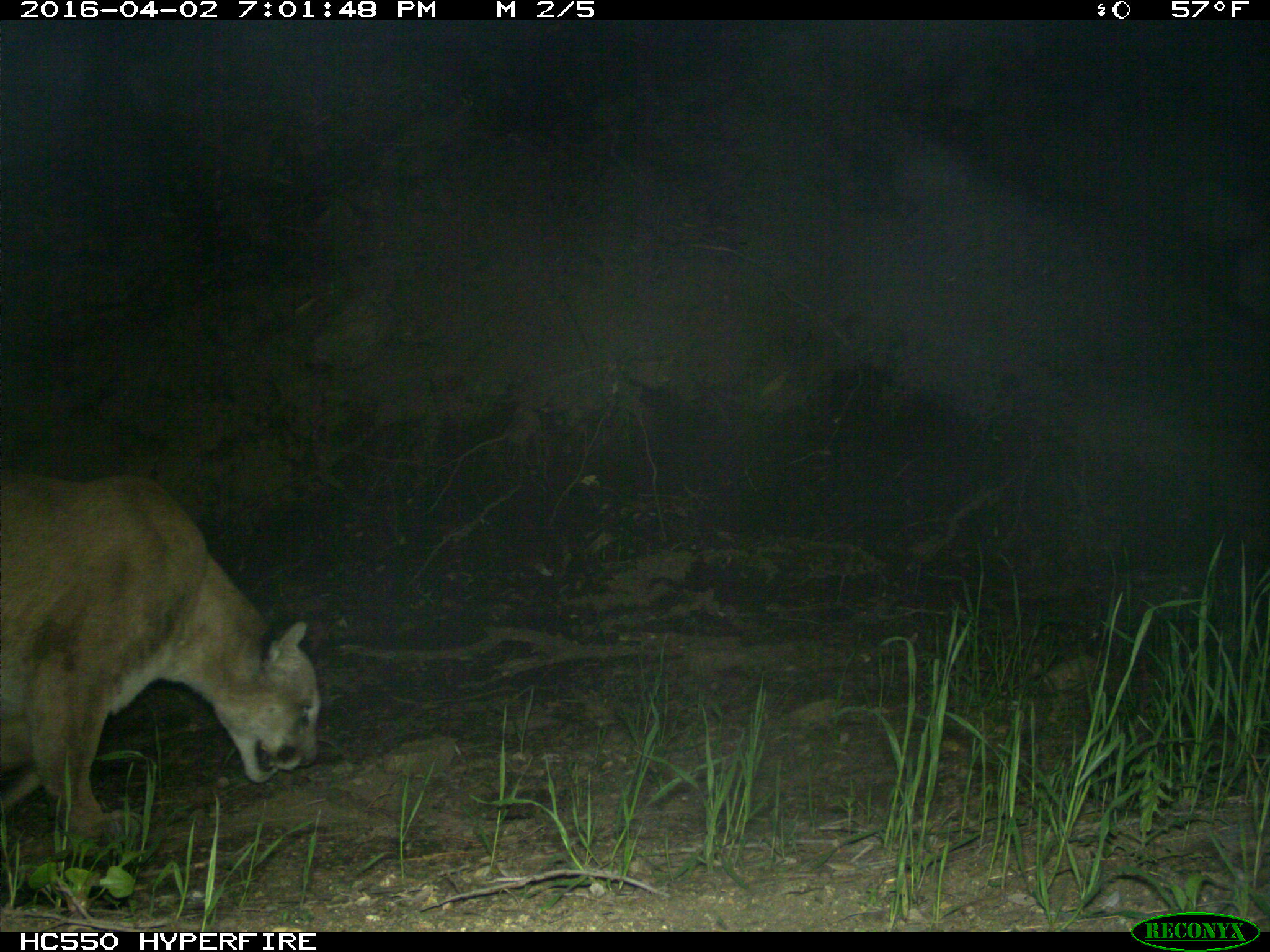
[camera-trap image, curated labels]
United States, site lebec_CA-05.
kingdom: Animalia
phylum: Chordata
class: Mammalia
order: Carnivora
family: Felidae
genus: Puma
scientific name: Puma concolor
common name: mountain lion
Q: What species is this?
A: Puma concolor (mountain lion).